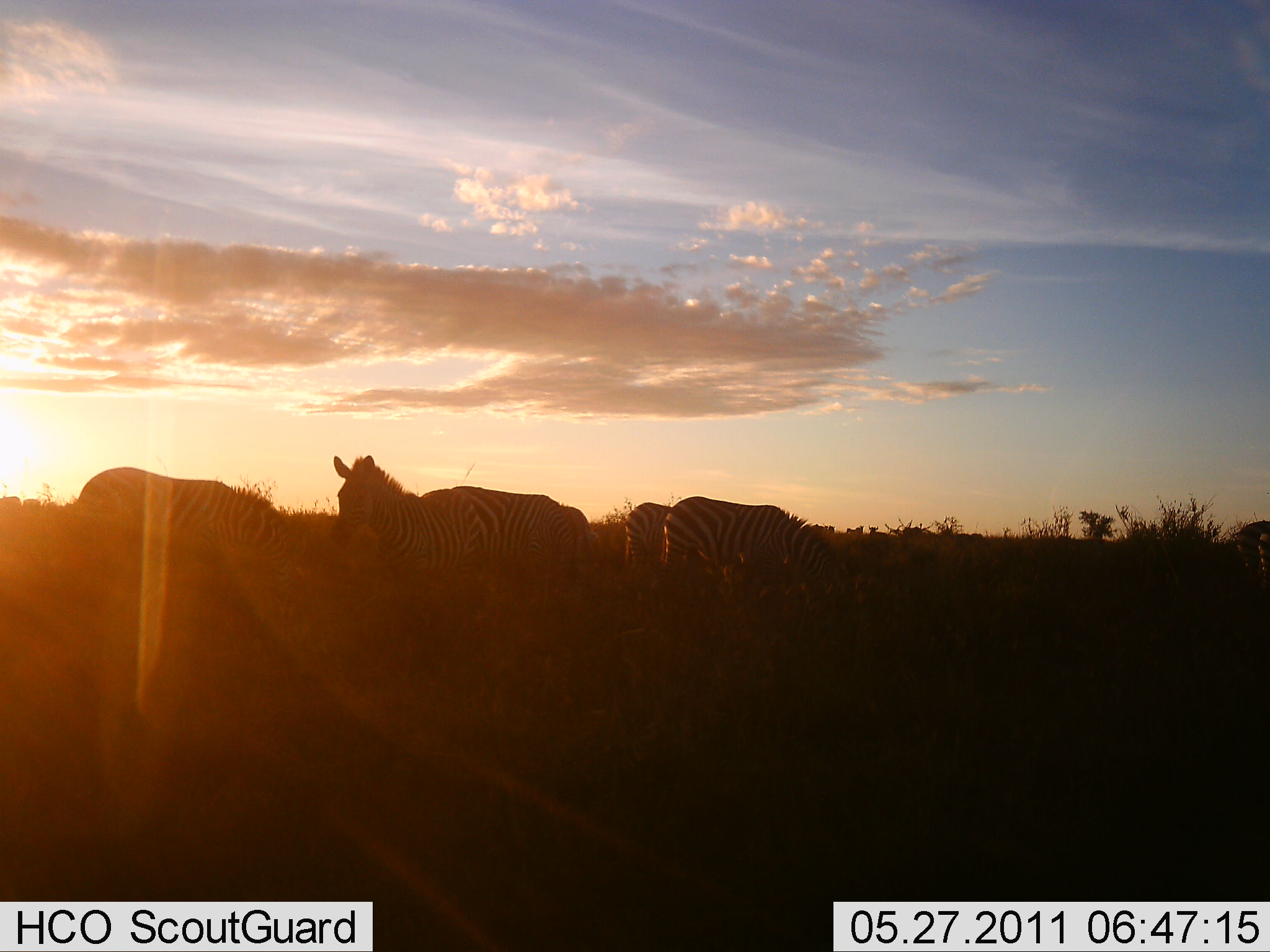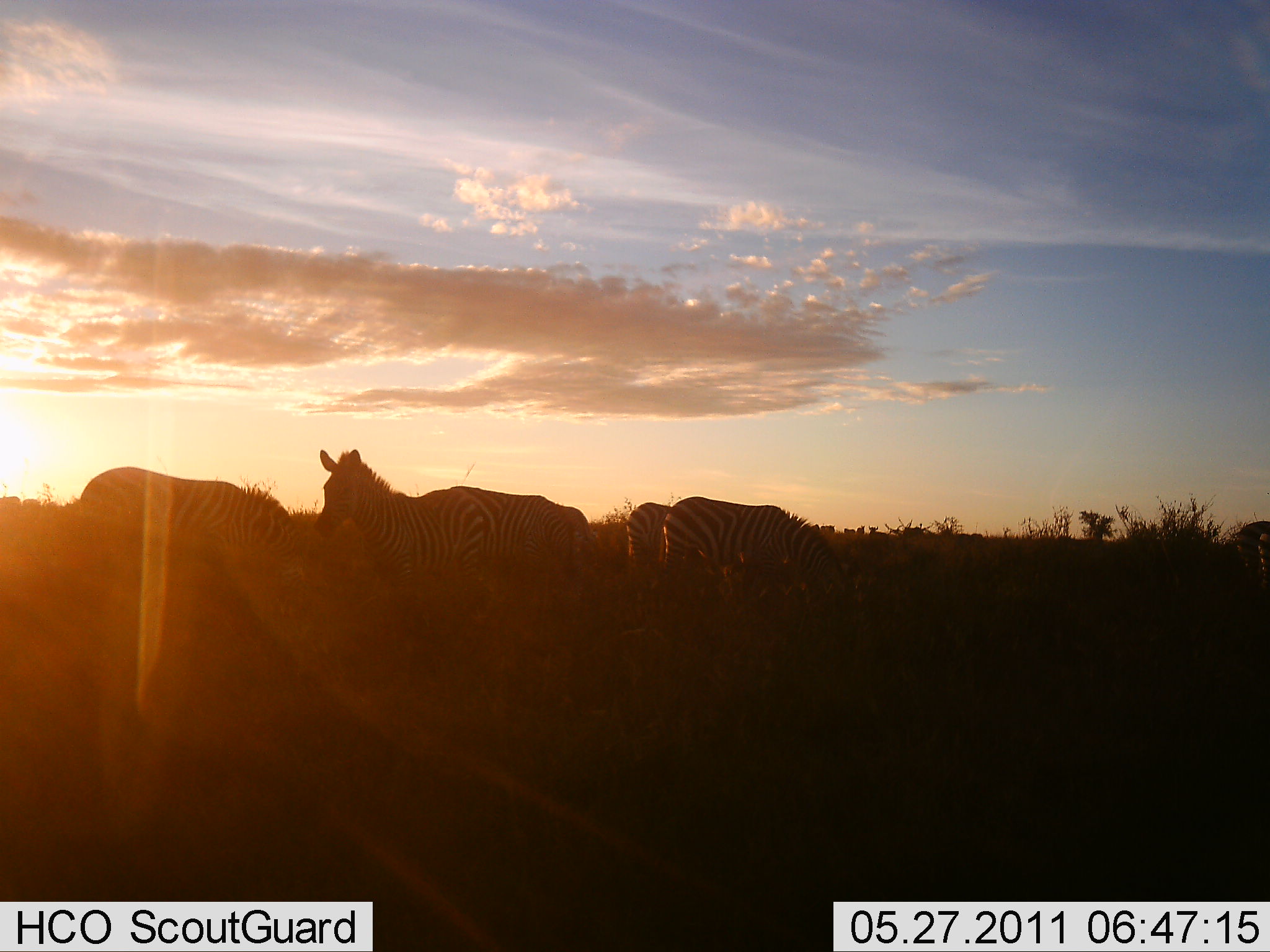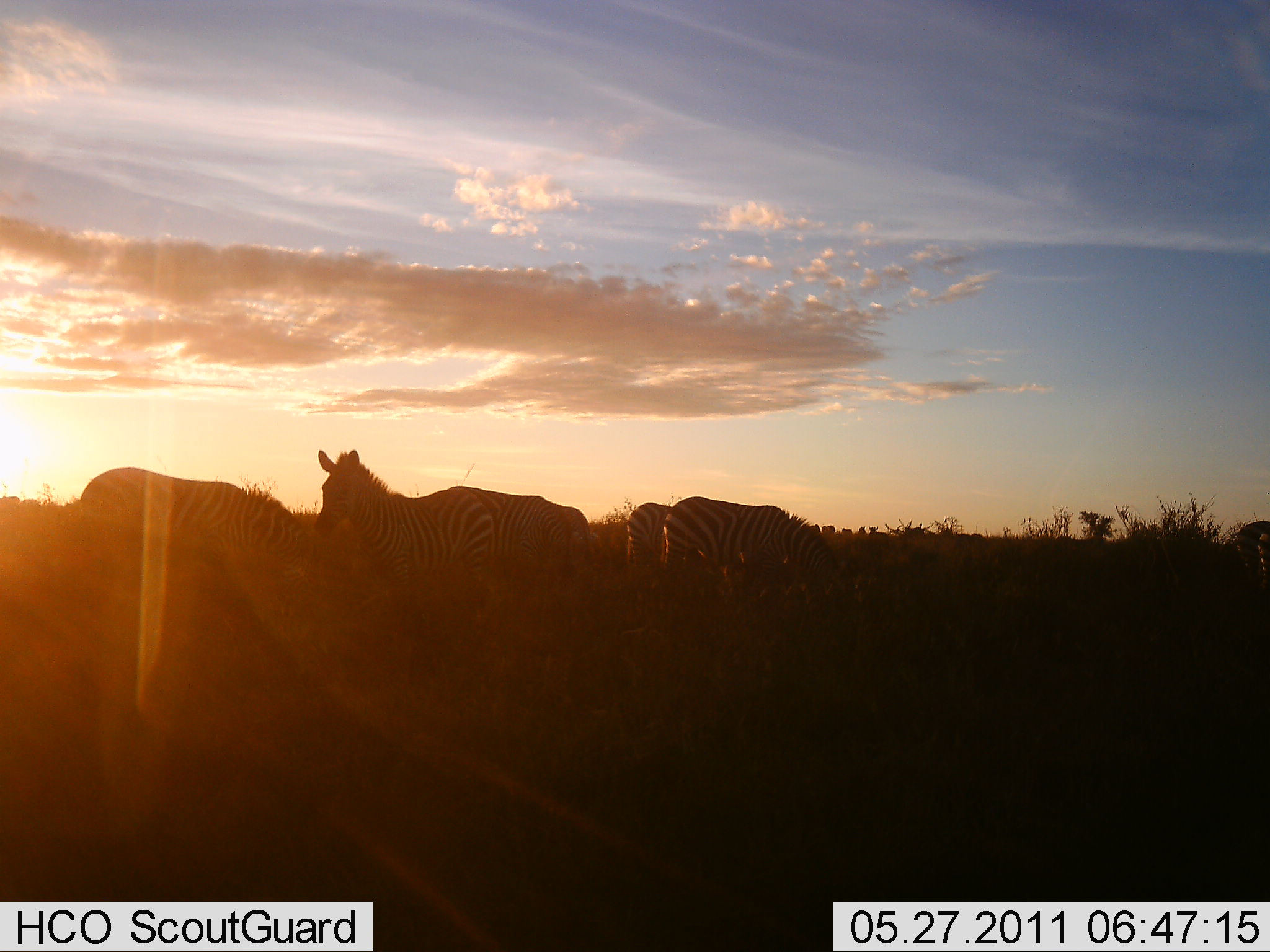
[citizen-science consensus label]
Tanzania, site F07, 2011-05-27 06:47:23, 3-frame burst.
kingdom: Animalia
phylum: Chordata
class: Mammalia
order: Perissodactyla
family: Equidae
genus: Equus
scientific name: Equus quagga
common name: plains zebra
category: zebra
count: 6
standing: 75%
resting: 0%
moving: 8%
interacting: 8%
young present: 0%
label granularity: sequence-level